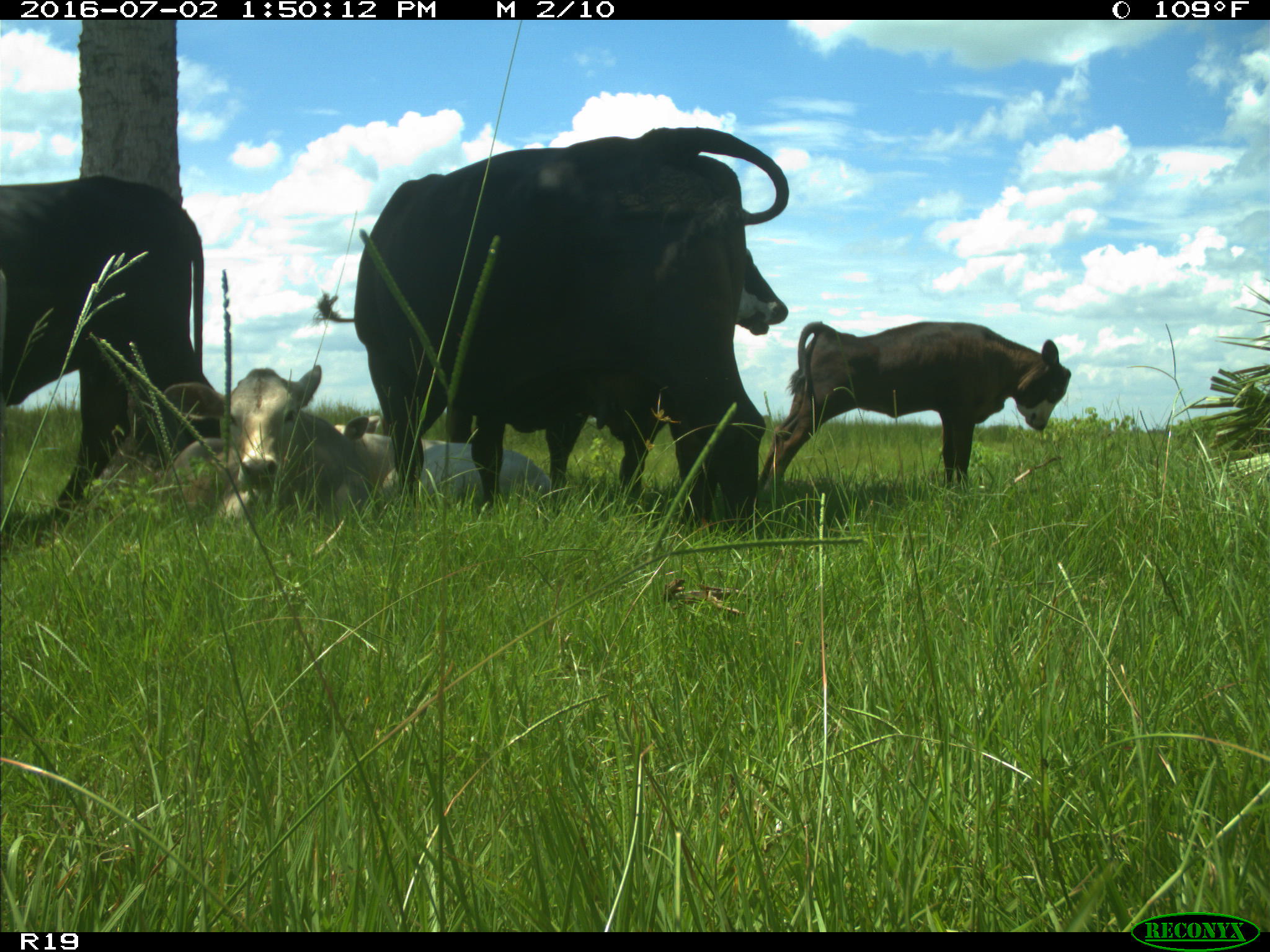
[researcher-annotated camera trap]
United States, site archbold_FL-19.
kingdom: Animalia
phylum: Chordata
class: Mammalia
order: Artiodactyla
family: Bovidae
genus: Bos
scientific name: Bos taurus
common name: domestic cow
Bos taurus (domestic cow).